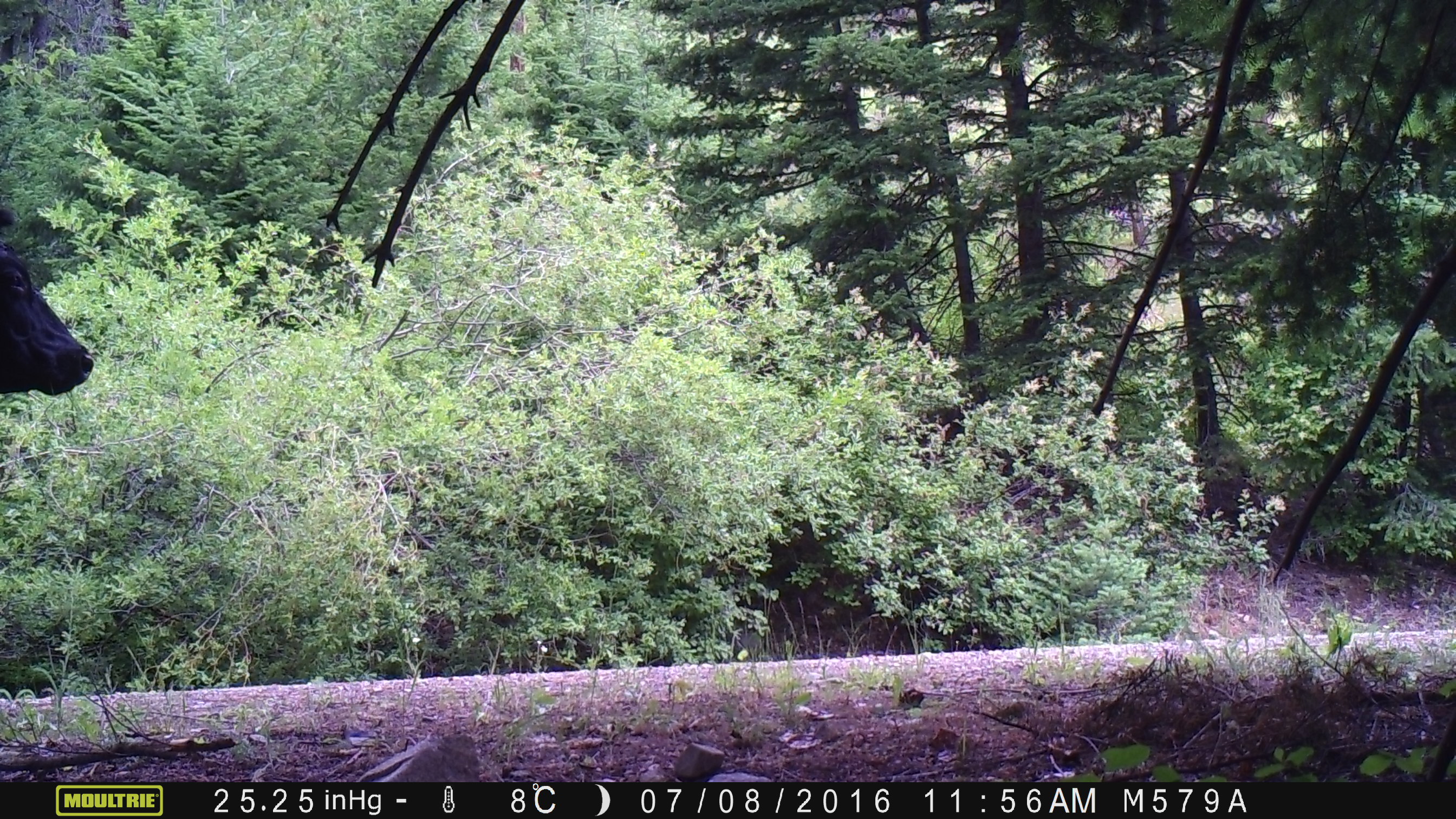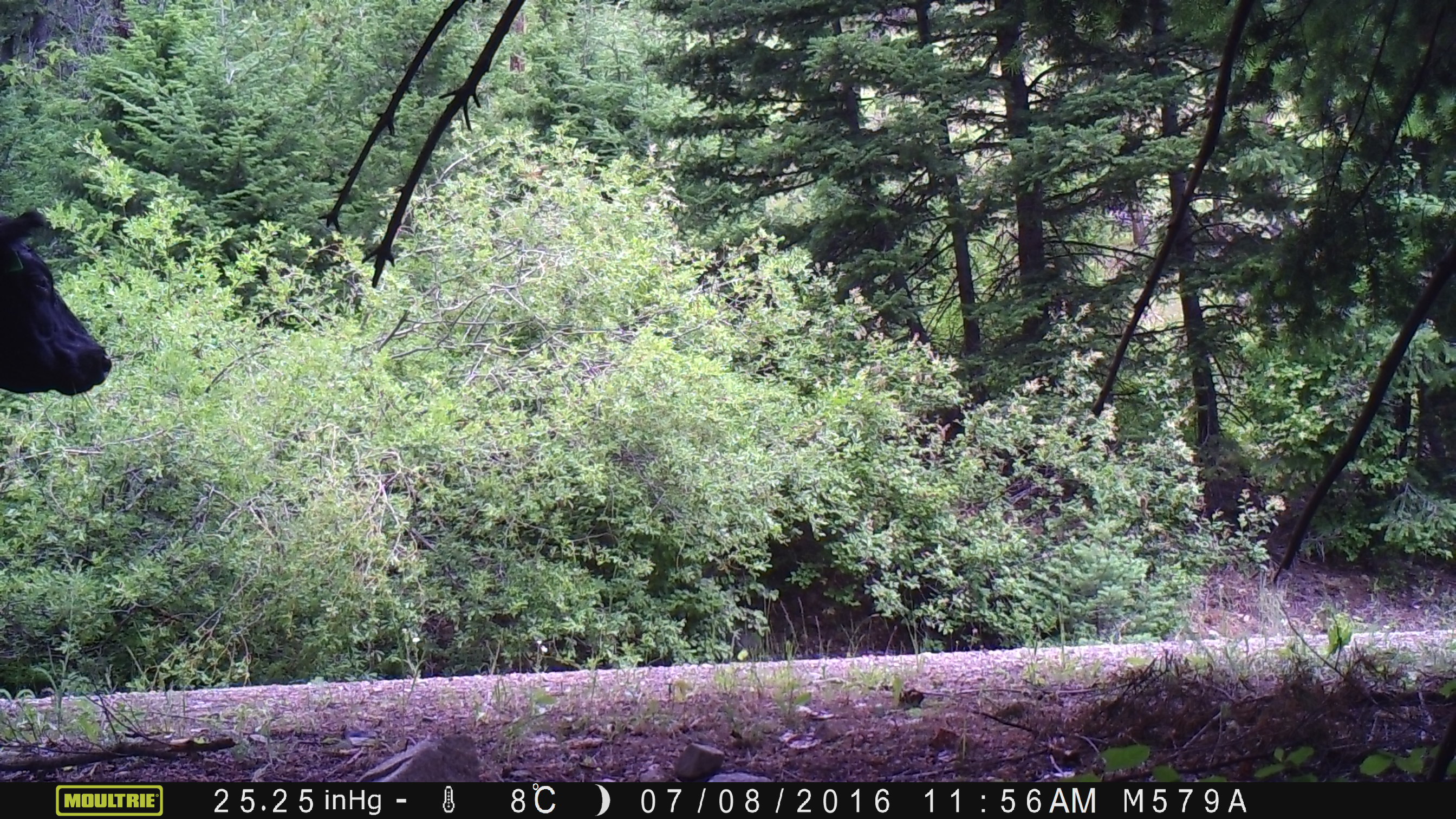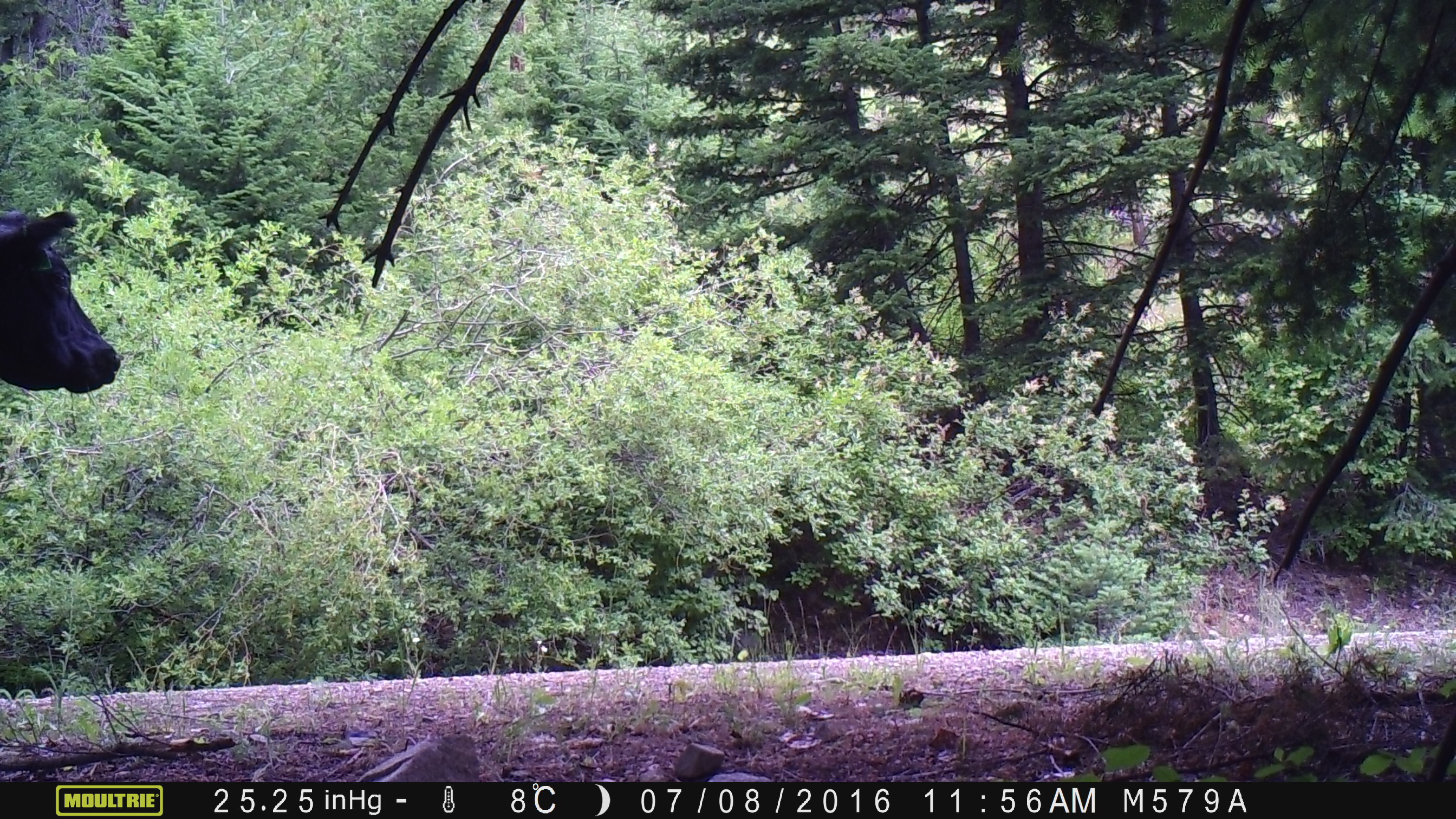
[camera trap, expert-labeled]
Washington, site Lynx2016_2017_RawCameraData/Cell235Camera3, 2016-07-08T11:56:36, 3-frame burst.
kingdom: Animalia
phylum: Chordata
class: Mammalia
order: Artiodactyla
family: Bovidae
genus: Bos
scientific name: Bos taurus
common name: domestic cattle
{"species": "domestic cattle (Bos taurus)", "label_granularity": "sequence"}